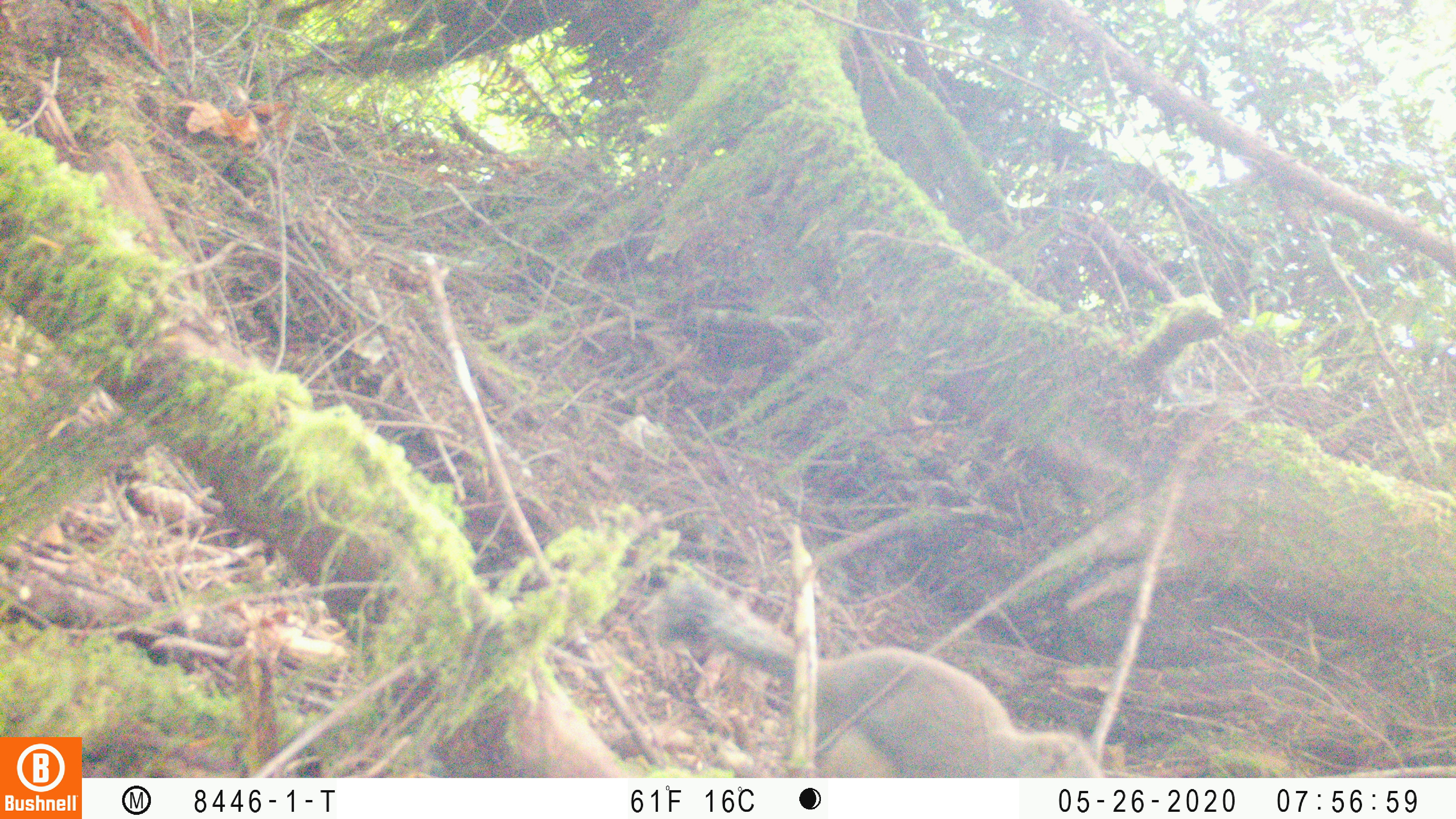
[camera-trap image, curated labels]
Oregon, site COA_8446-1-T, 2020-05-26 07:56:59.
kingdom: Animalia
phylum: Chordata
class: Mammalia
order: Rodentia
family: Sciuridae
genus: Tamiasciurus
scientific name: Tamiasciurus douglasii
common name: douglas squirrel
Douglas squirrel (Tamiasciurus douglasii).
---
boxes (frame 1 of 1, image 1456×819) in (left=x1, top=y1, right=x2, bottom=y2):
douglas squirrel: (left=680, top=591, right=1102, bottom=774)